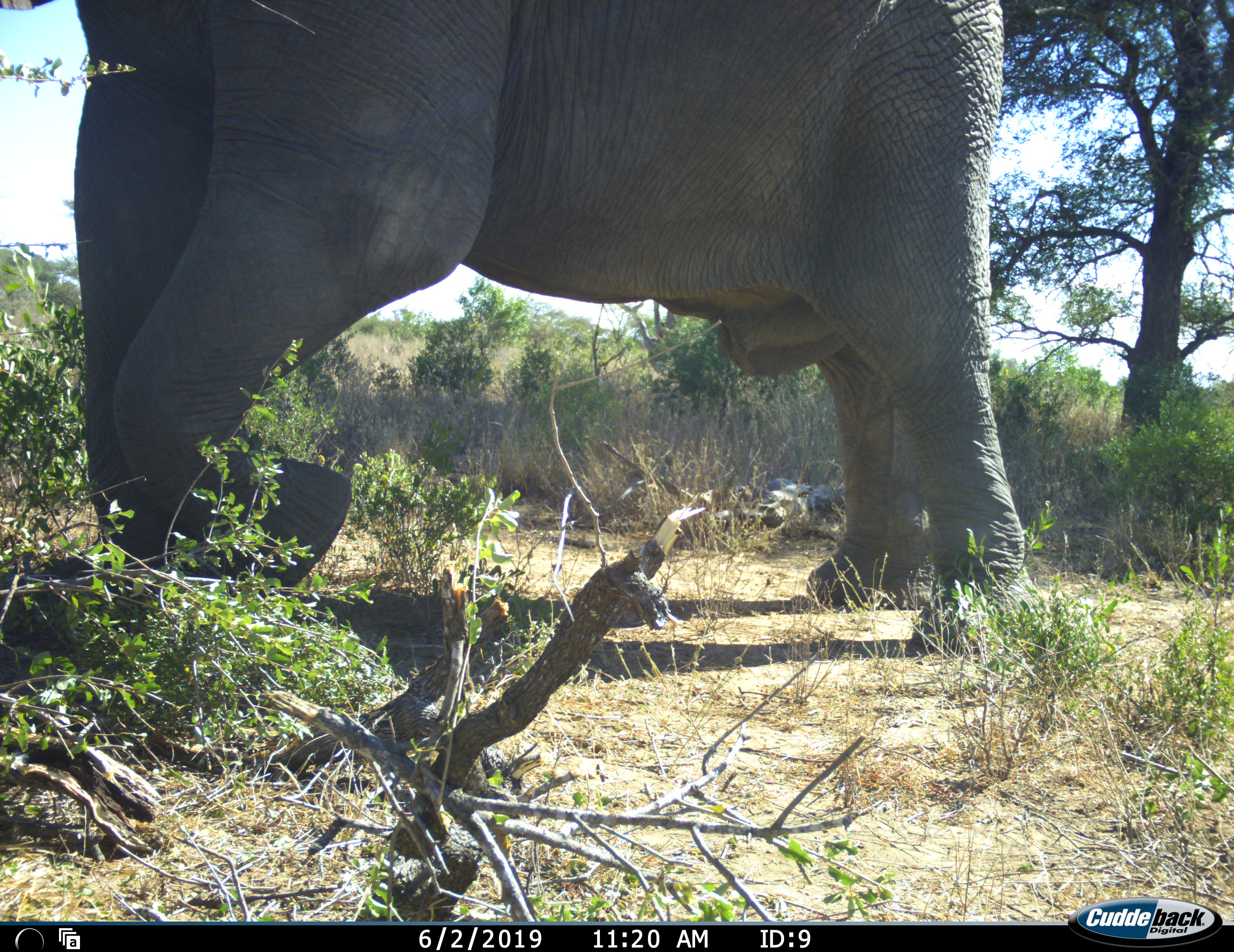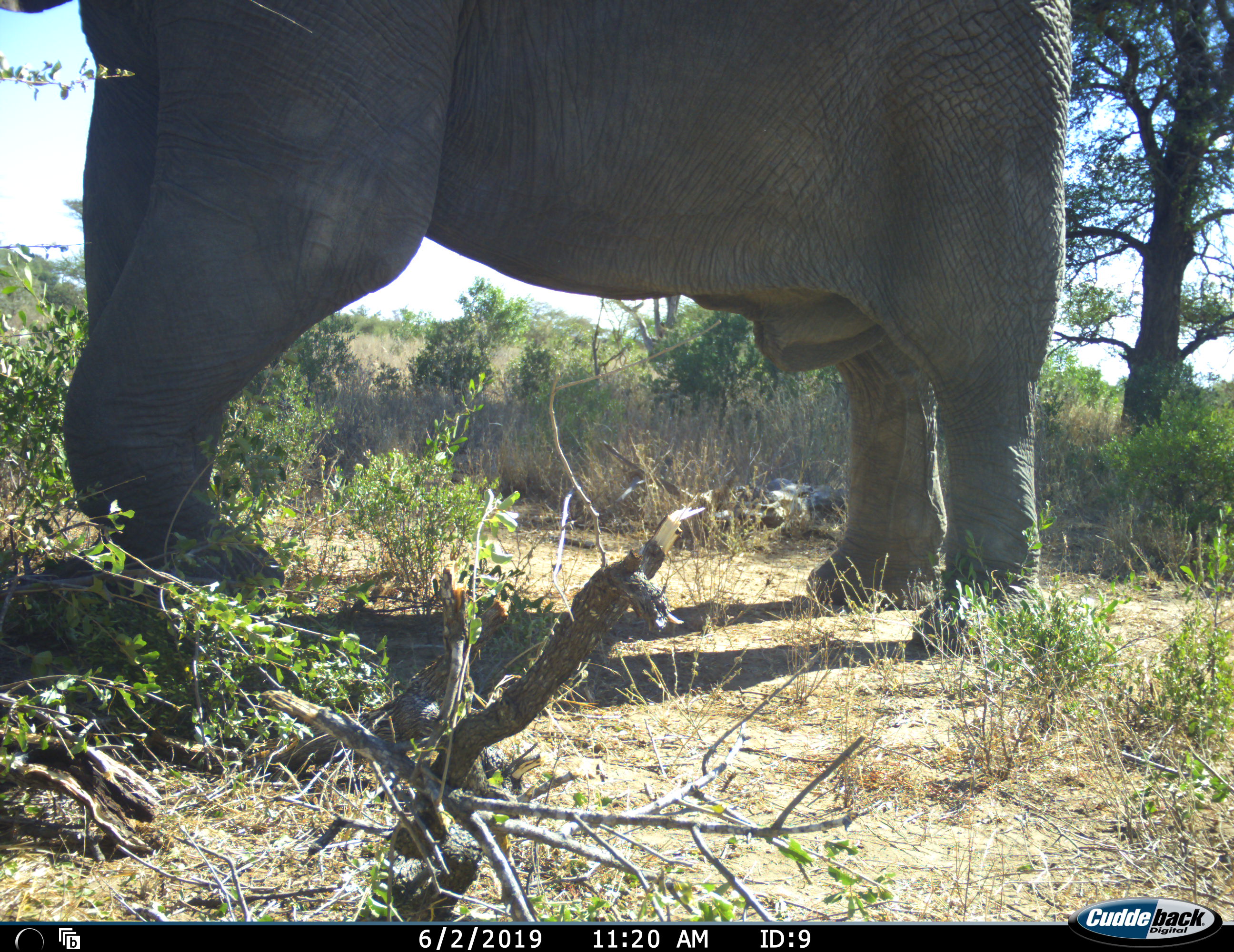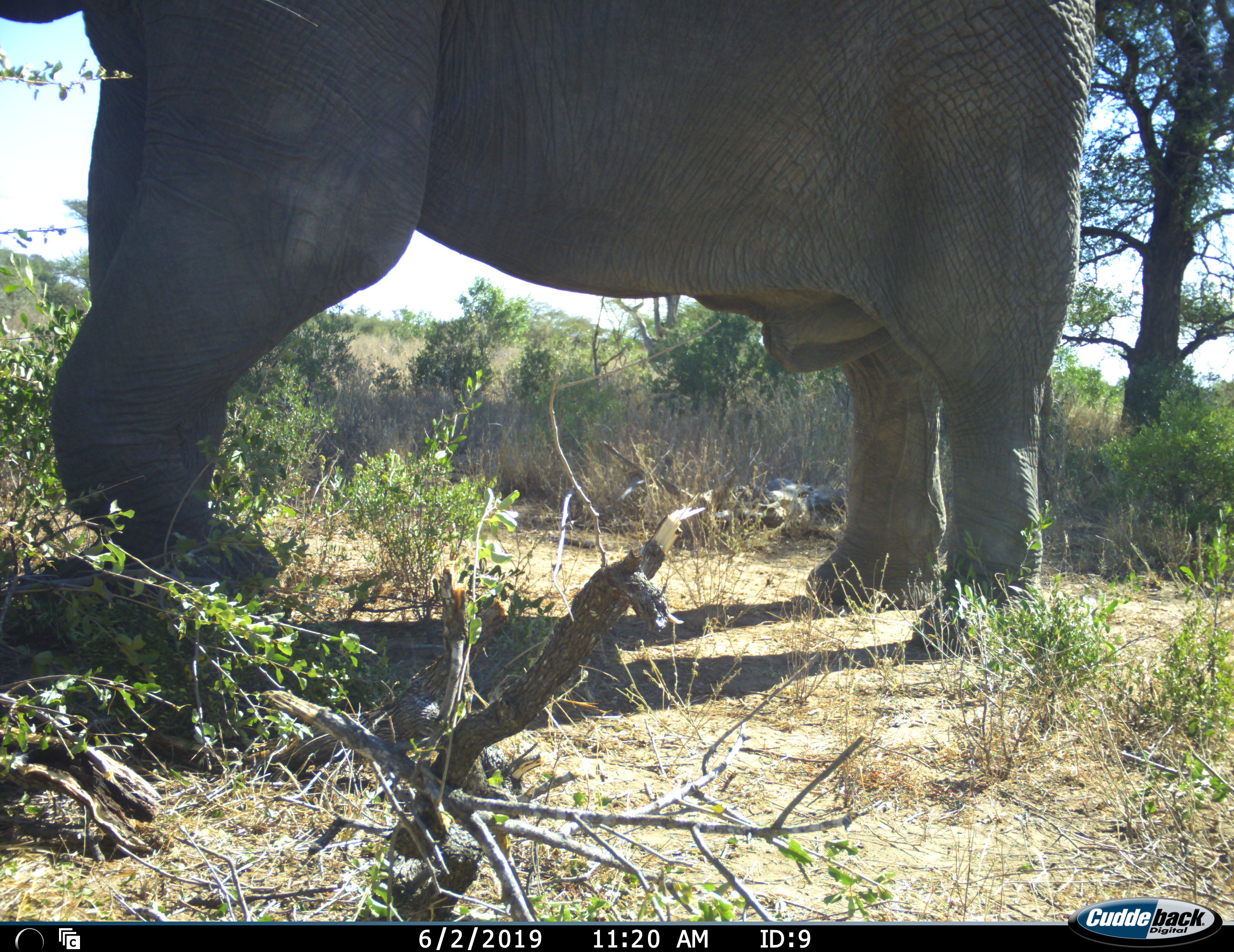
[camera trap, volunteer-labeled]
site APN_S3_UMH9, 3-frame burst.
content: unidentified animal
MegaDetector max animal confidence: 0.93